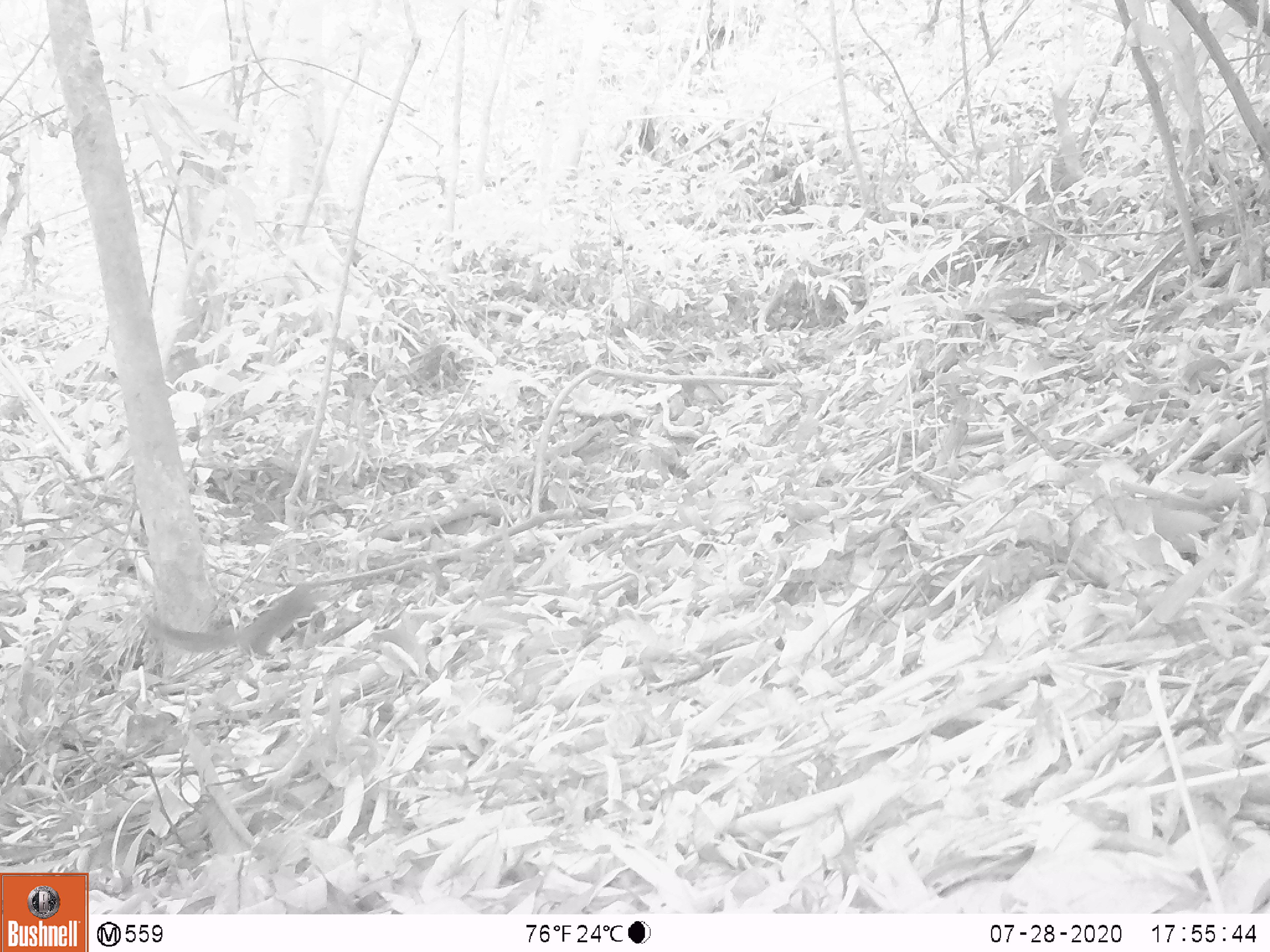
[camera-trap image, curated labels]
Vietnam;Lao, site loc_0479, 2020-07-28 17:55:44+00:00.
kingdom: Animalia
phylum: Chordata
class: Mammalia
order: Rodentia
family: Sciuridae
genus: Sciurus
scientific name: Sciurus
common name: squirrel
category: unidentified squirrel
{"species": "unidentified squirrel (squirrel) (Sciurus)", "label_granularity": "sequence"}